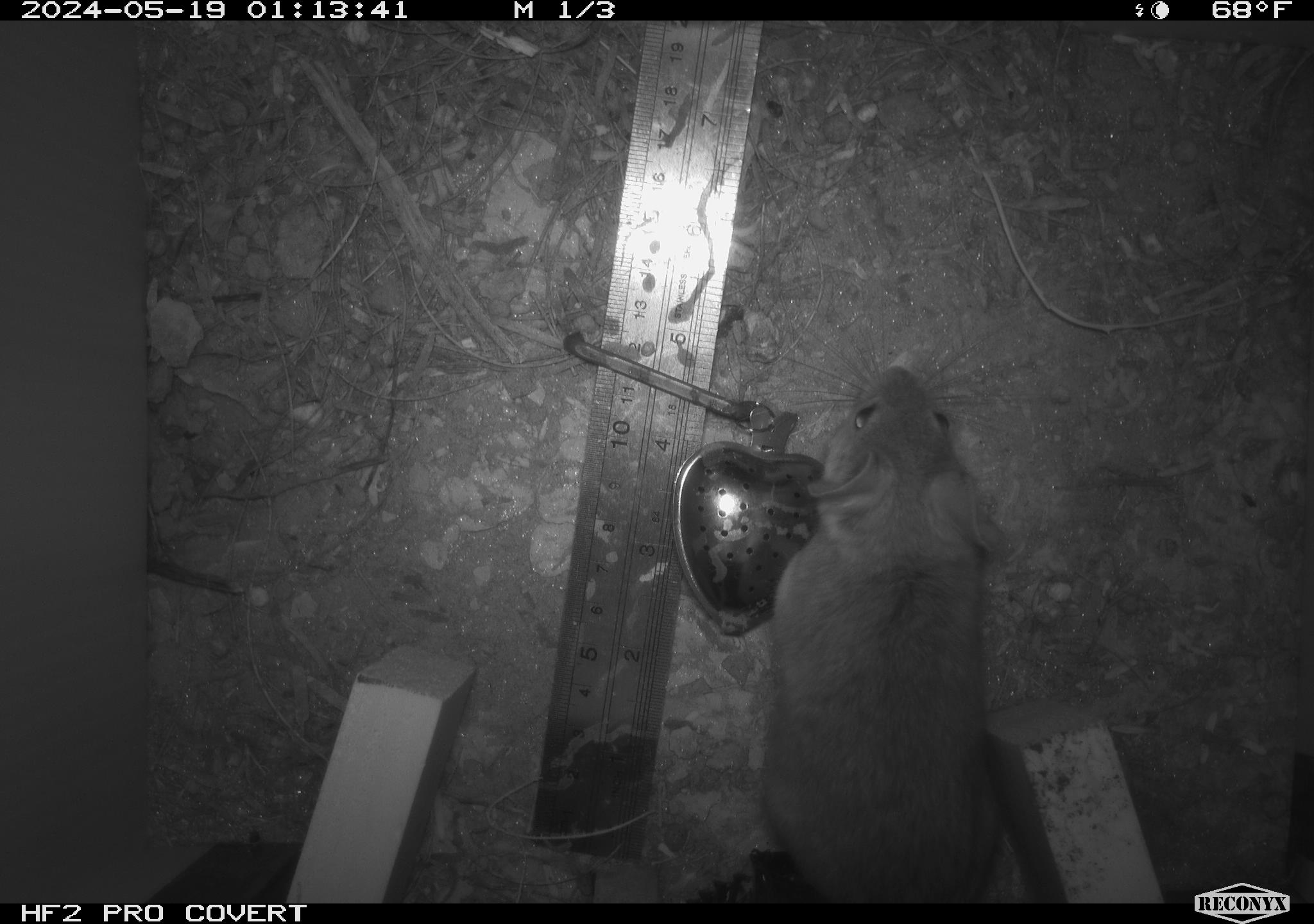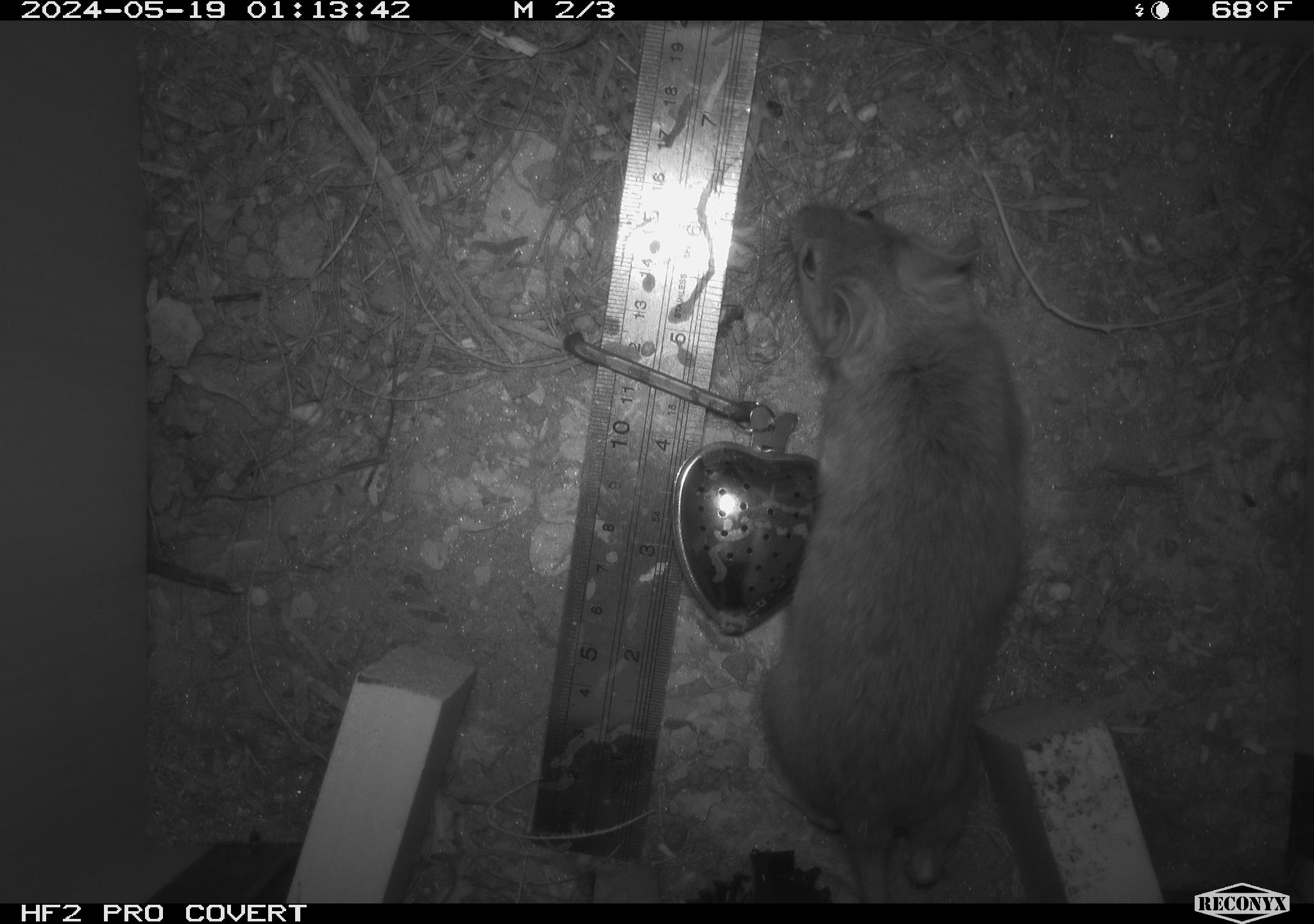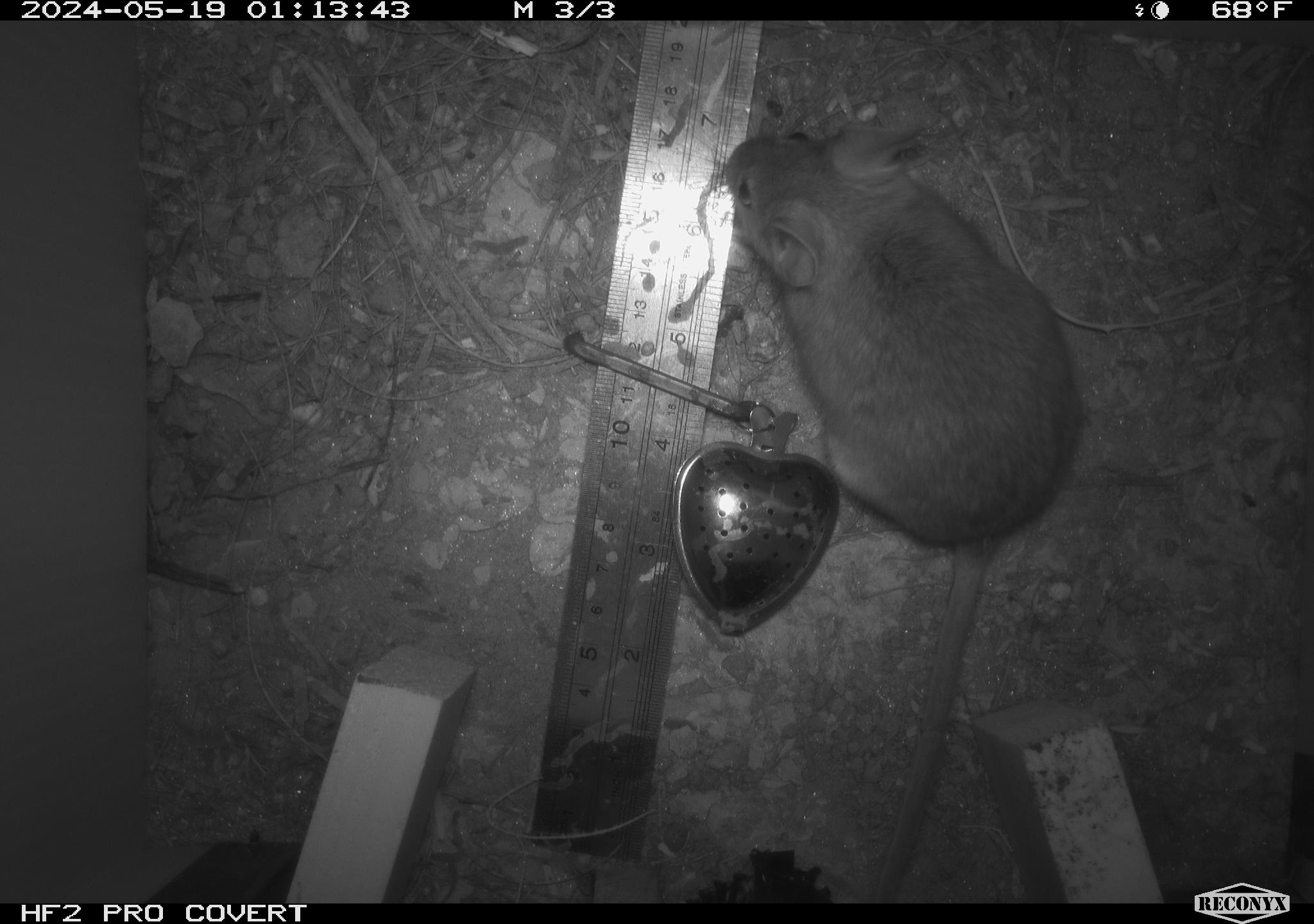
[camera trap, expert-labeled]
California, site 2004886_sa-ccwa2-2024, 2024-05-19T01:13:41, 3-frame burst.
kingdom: Animalia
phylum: Chordata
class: Mammalia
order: Rodentia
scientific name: Rodentia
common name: woodrat or rat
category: woodrat or rat species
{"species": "woodrat or rat species (woodrat or rat) (Rodentia)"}